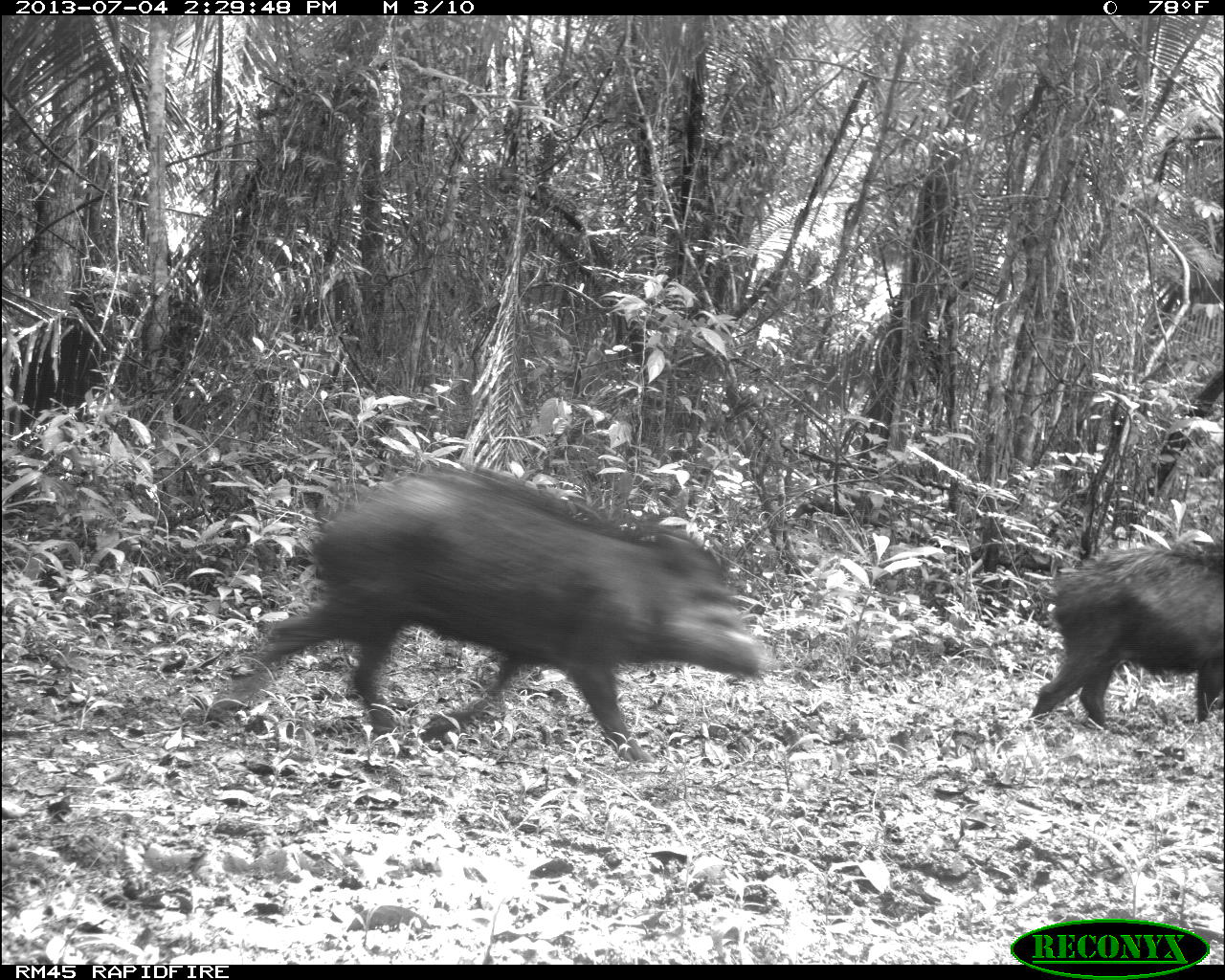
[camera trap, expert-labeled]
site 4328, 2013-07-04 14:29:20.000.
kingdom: Animalia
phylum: Chordata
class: Mammalia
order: Artiodactyla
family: Tayassuidae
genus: Tayassu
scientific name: Tayassu pecari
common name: white-lipped peccary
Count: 44.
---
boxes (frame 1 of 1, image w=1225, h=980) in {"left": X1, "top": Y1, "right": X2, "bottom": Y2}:
tayassu pecari: {"left": 207, "top": 461, "right": 762, "bottom": 764}; {"left": 1024, "top": 539, "right": 1225, "bottom": 735}